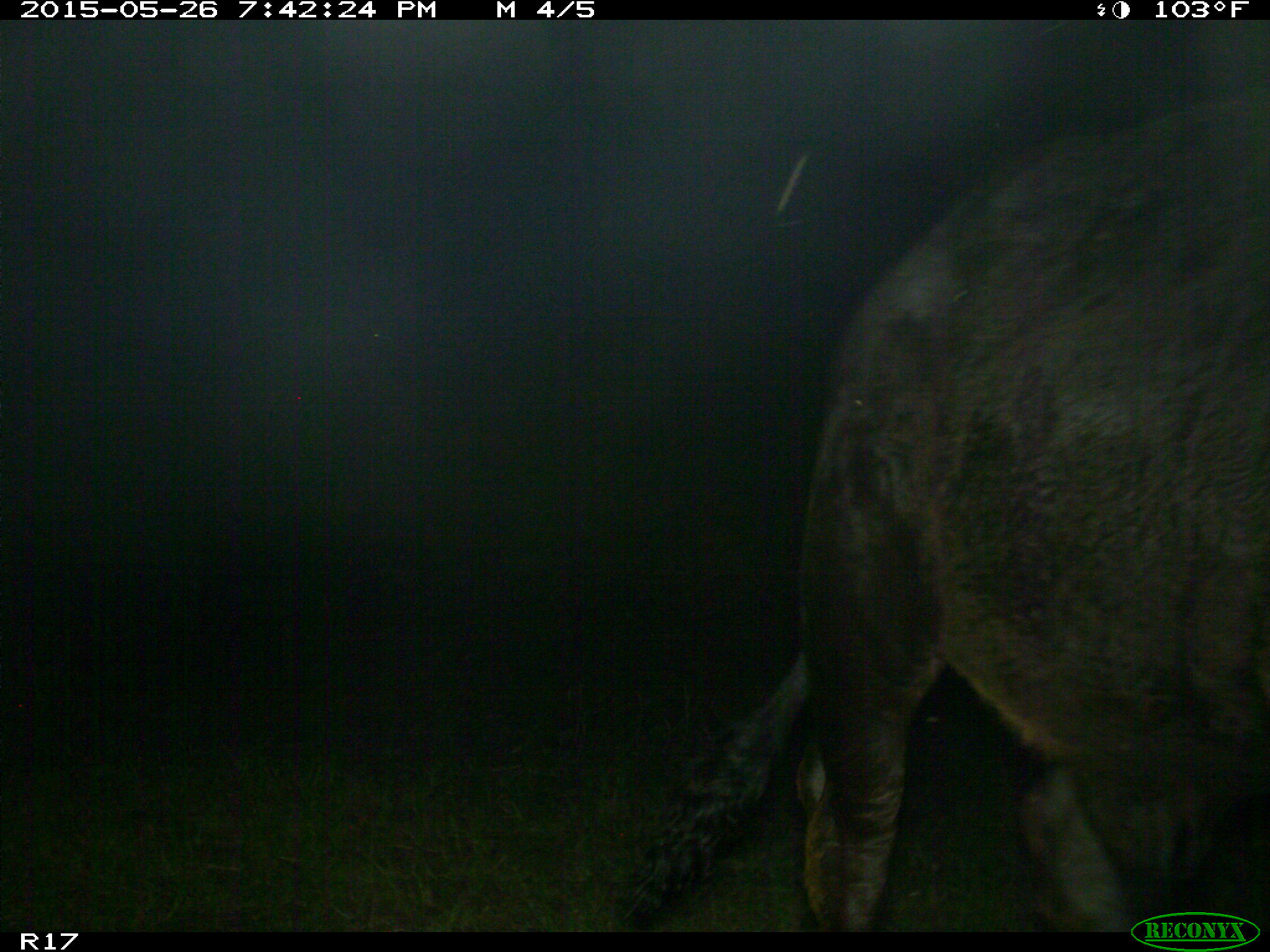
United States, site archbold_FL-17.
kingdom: Animalia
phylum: Chordata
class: Mammalia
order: Artiodactyla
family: Bovidae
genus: Bos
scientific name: Bos taurus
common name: domestic cow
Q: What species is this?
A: Bos taurus (domestic cow).